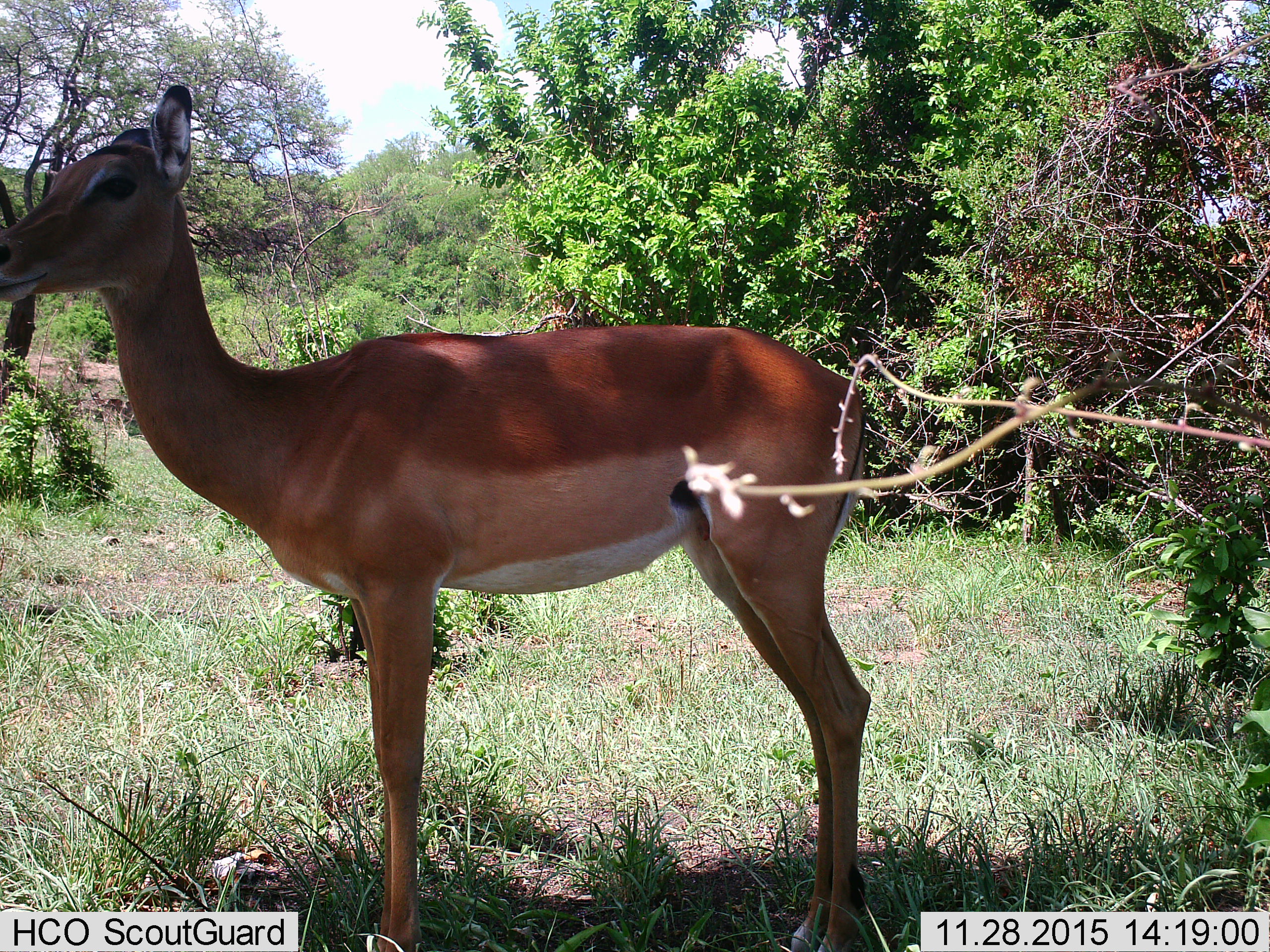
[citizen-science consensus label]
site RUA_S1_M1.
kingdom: Animalia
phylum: Chordata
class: Mammalia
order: Artiodactyla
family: Bovidae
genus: Aepyceros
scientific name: Aepyceros melampus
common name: impala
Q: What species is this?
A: Impala (Aepyceros melampus).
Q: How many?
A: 1.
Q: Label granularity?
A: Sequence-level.